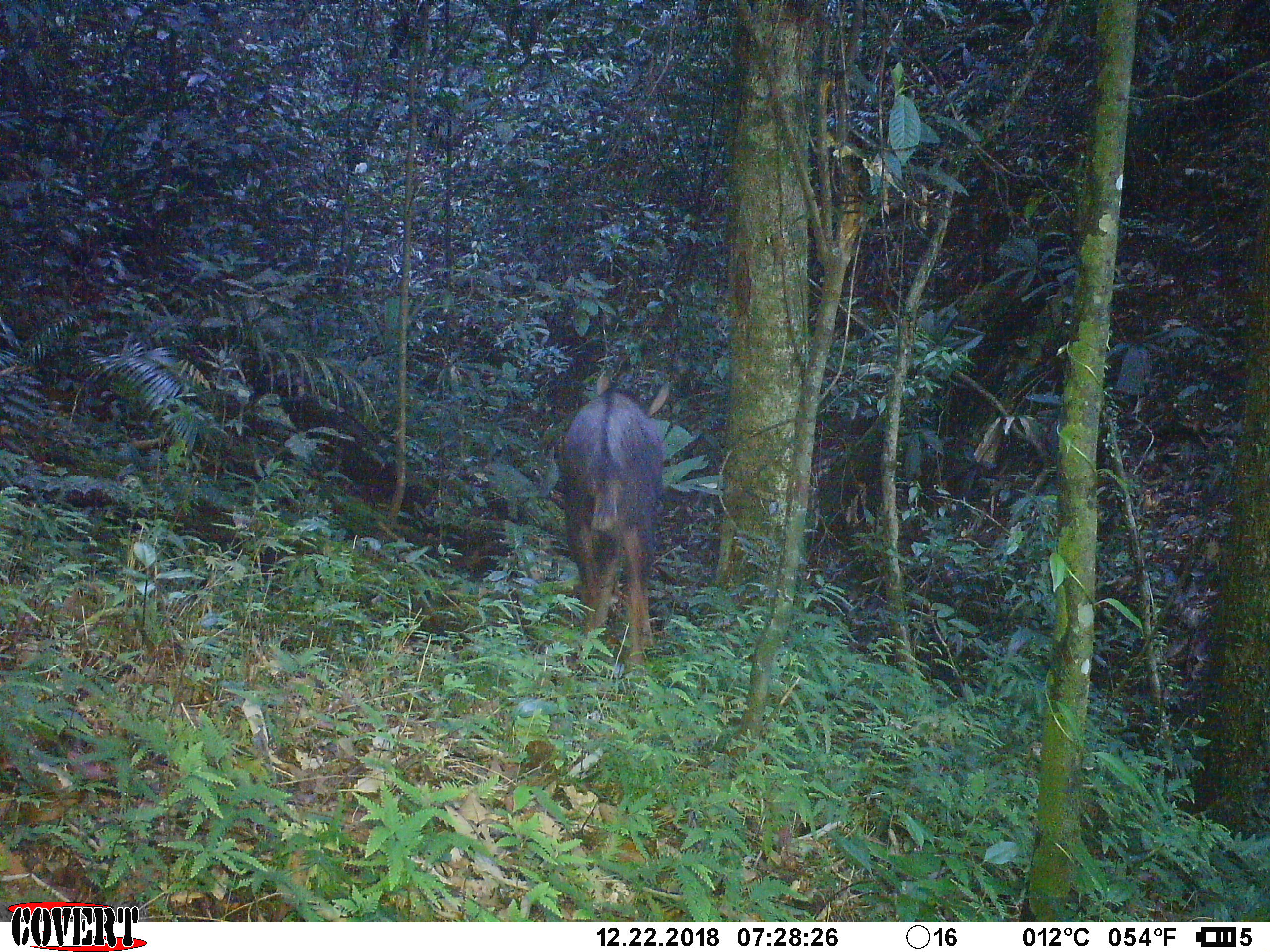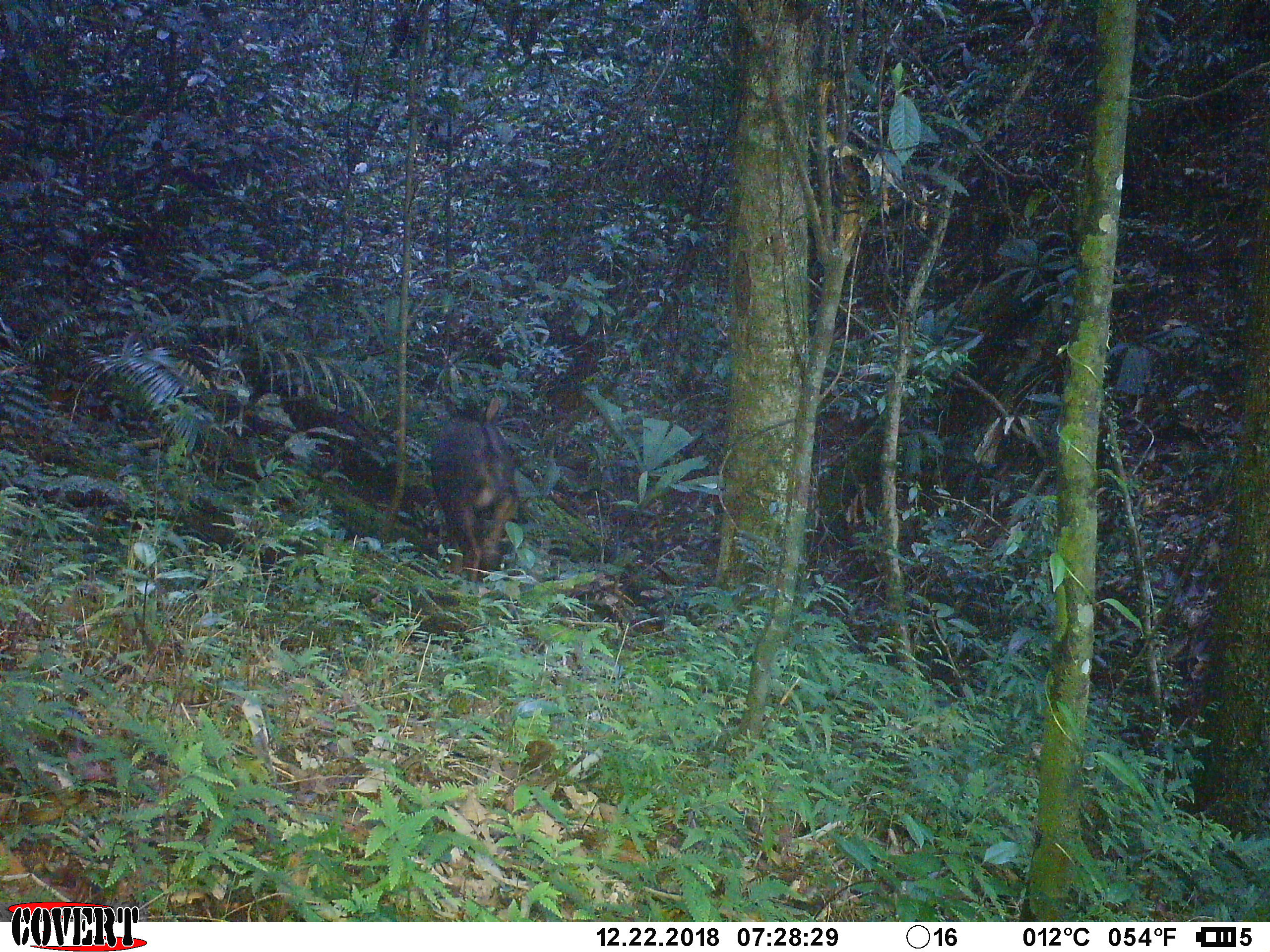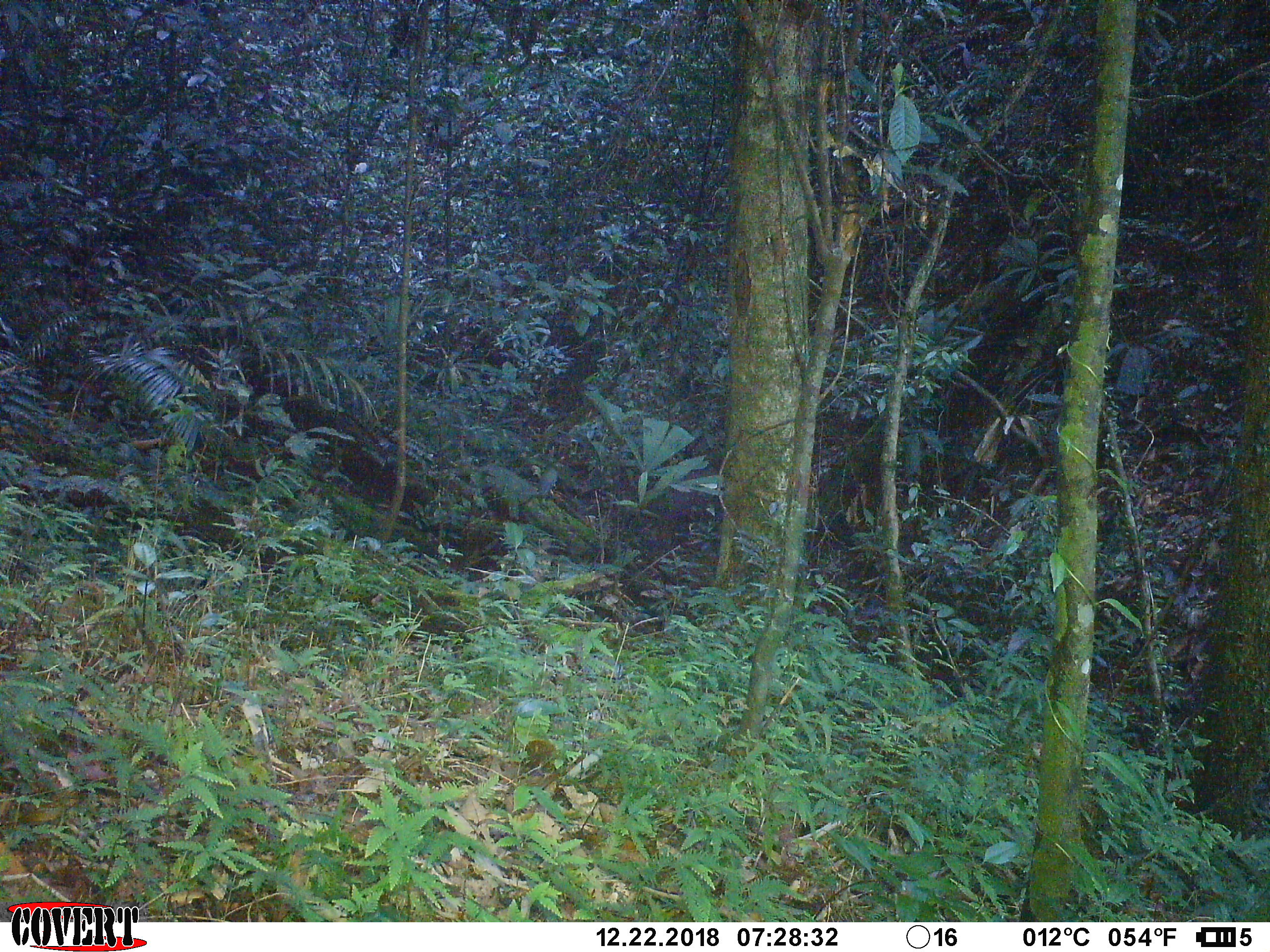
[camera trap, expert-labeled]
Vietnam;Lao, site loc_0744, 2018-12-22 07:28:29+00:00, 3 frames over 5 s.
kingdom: Animalia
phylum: Chordata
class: Mammalia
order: Artiodactyla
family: Bovidae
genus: Capricornis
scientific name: Capricornis sumatraensis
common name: chinese serow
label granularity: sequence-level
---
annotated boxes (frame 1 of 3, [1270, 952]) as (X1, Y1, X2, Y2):
chinese serow: (560, 368, 672, 678)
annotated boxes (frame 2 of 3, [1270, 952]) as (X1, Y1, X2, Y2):
chinese serow: (429, 394, 521, 583)